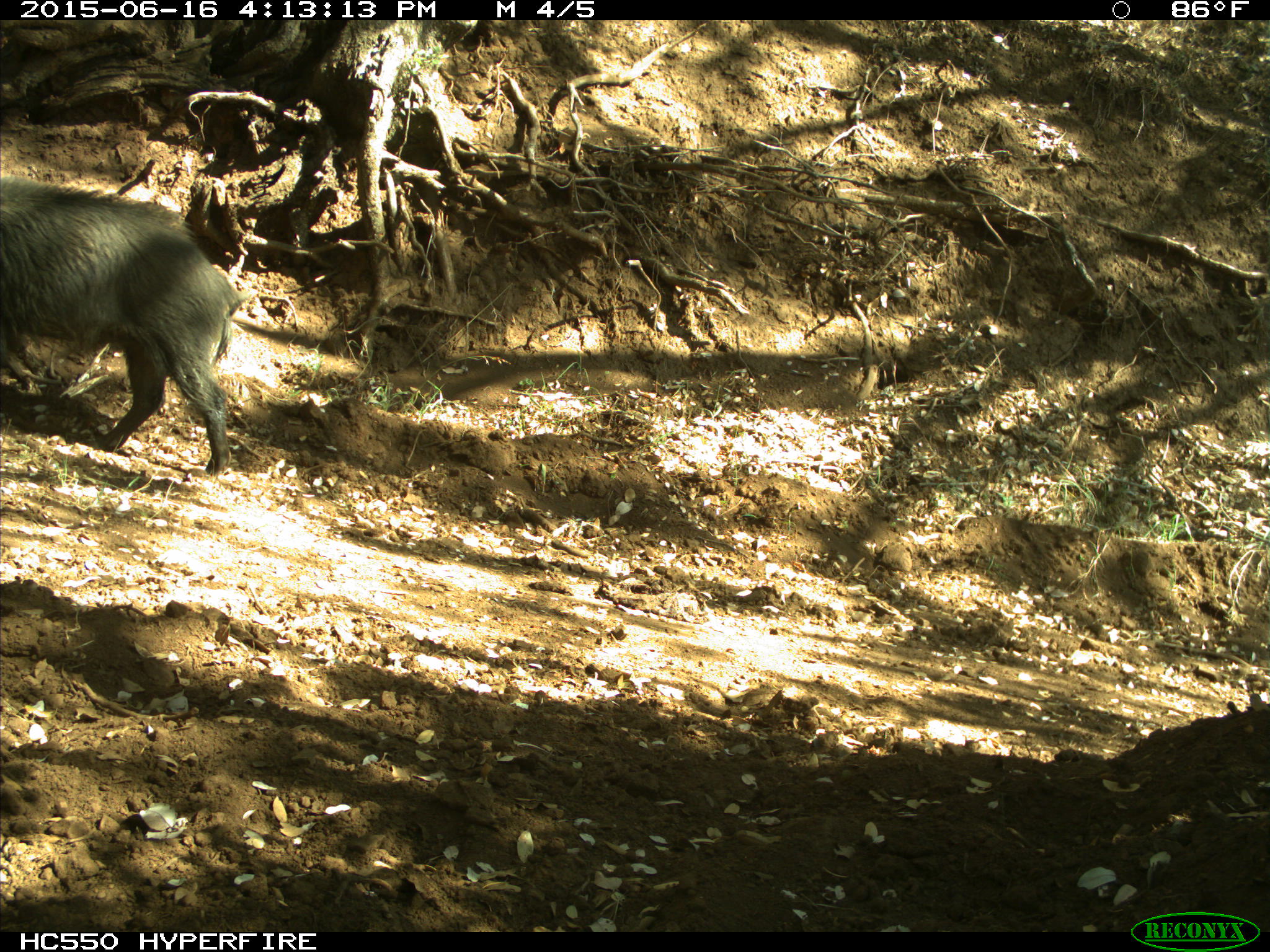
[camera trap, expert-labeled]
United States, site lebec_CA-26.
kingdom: Animalia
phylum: Chordata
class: Mammalia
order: Artiodactyla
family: Suidae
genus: Sus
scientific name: Sus scrofa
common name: wild boar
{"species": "Sus scrofa (wild boar)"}